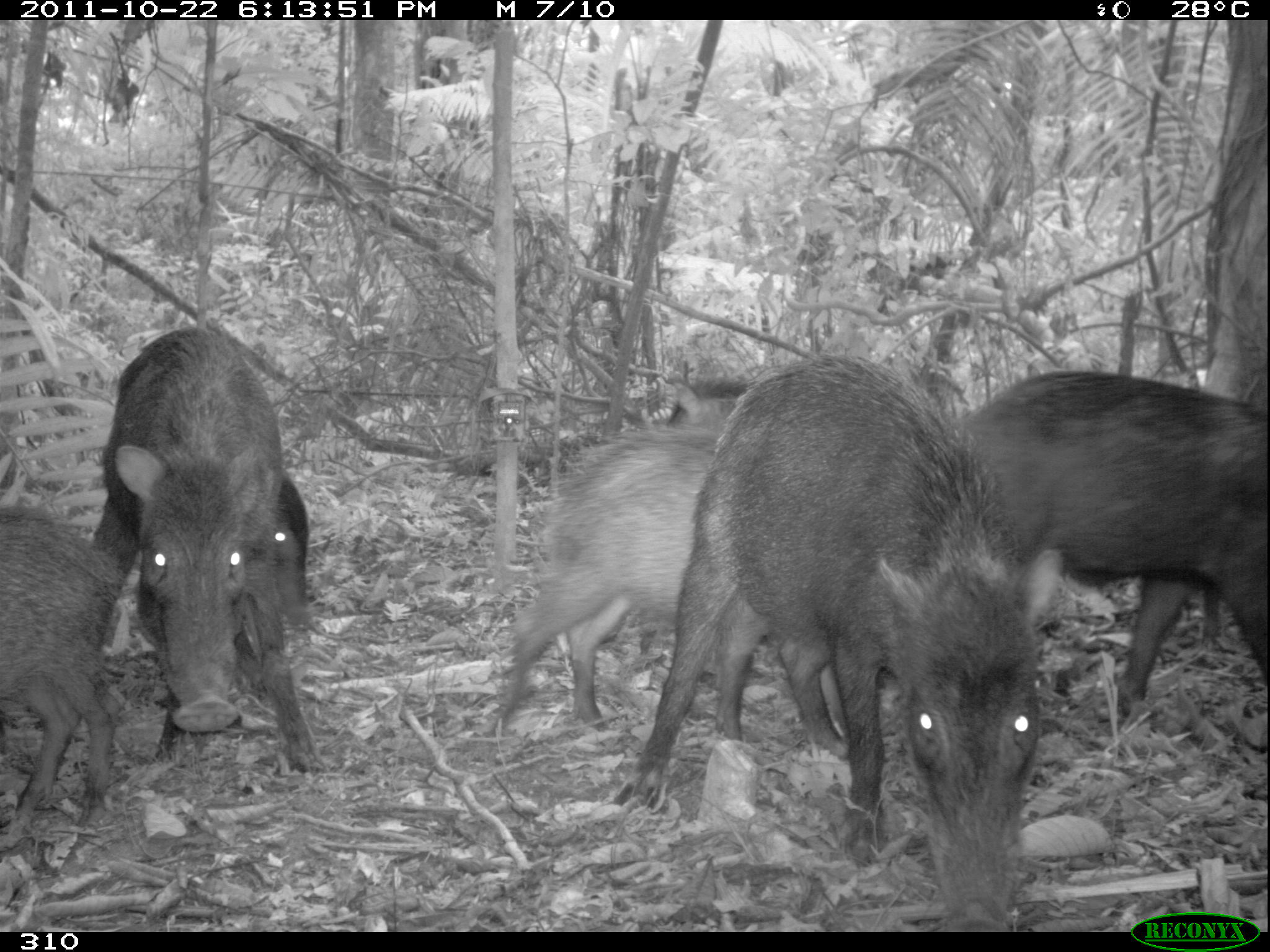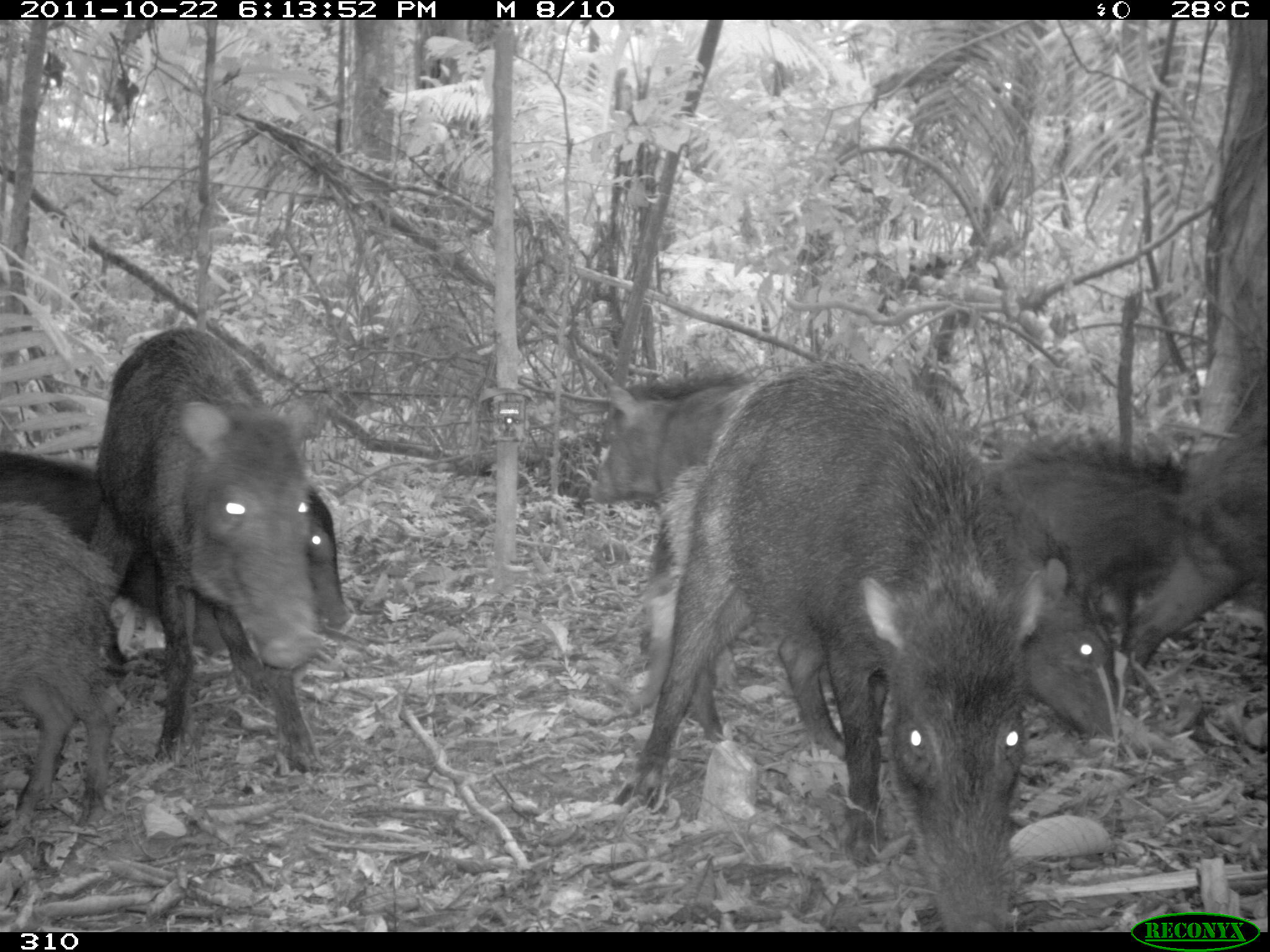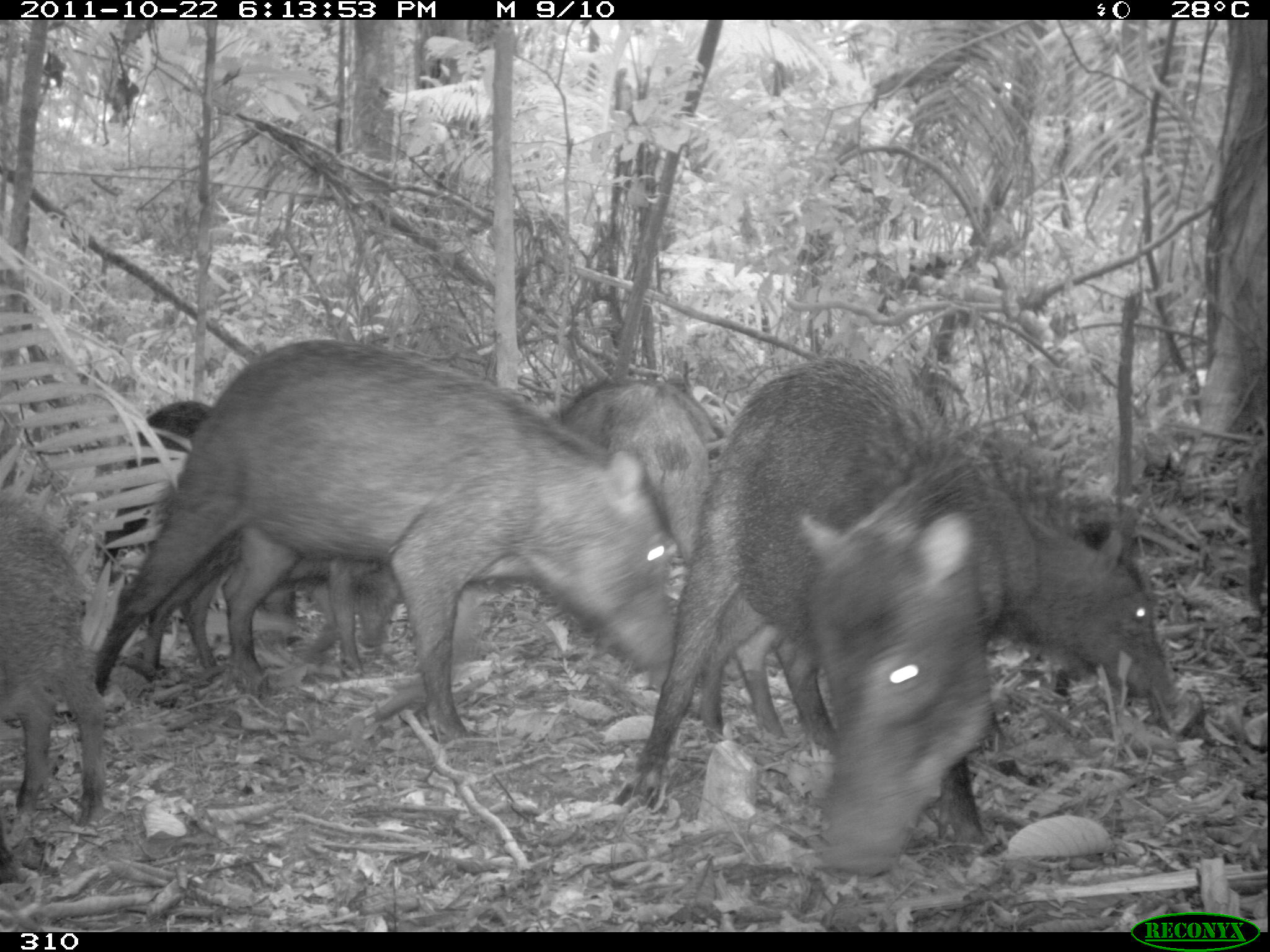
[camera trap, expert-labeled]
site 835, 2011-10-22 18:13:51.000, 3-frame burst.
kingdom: Animalia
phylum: Chordata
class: Mammalia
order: Artiodactyla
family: Tayassuidae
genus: Tayassu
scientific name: Tayassu pecari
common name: white-lipped peccary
Tayassu pecari (white-lipped peccary).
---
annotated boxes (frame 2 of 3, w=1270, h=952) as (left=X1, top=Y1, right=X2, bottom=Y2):
tayassu pecari: (left=608, top=362, right=1048, bottom=932); (left=625, top=461, right=1124, bottom=741); (left=93, top=324, right=325, bottom=778); (left=0, top=449, right=351, bottom=679); (left=587, top=367, right=753, bottom=695); (left=1116, top=405, right=1270, bottom=694); (left=0, top=499, right=126, bottom=852); (left=993, top=437, right=1185, bottom=650)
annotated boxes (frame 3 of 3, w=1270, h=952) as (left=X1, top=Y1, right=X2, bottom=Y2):
tayassu pecari: (left=93, top=339, right=678, bottom=751); (left=611, top=355, right=1042, bottom=877); (left=99, top=400, right=402, bottom=679); (left=1022, top=476, right=1195, bottom=734); (left=0, top=487, right=108, bottom=882); (left=550, top=378, right=721, bottom=563)